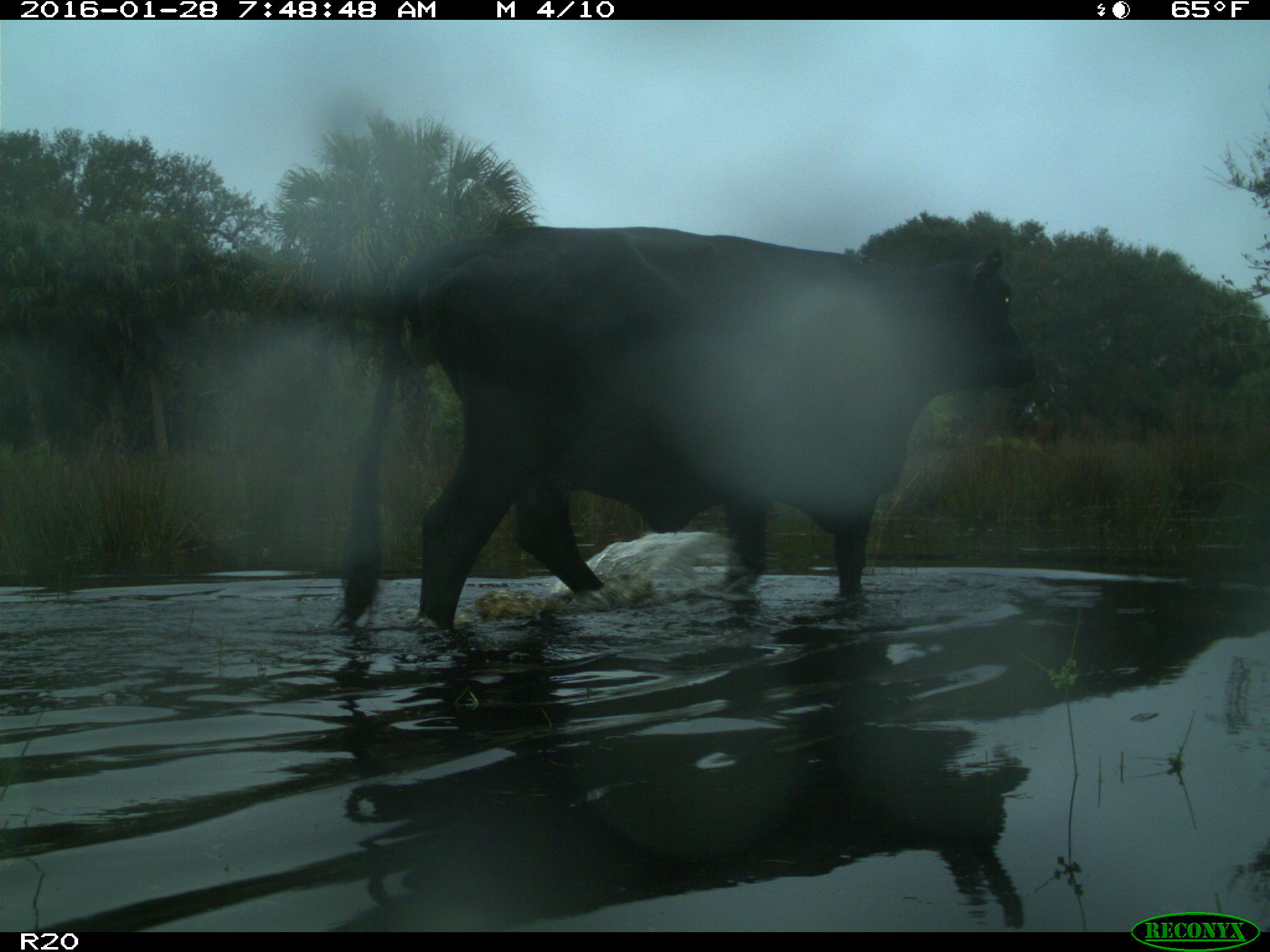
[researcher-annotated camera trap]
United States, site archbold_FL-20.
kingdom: Animalia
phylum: Chordata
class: Mammalia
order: Artiodactyla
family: Bovidae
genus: Bos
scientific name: Bos taurus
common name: domestic cow